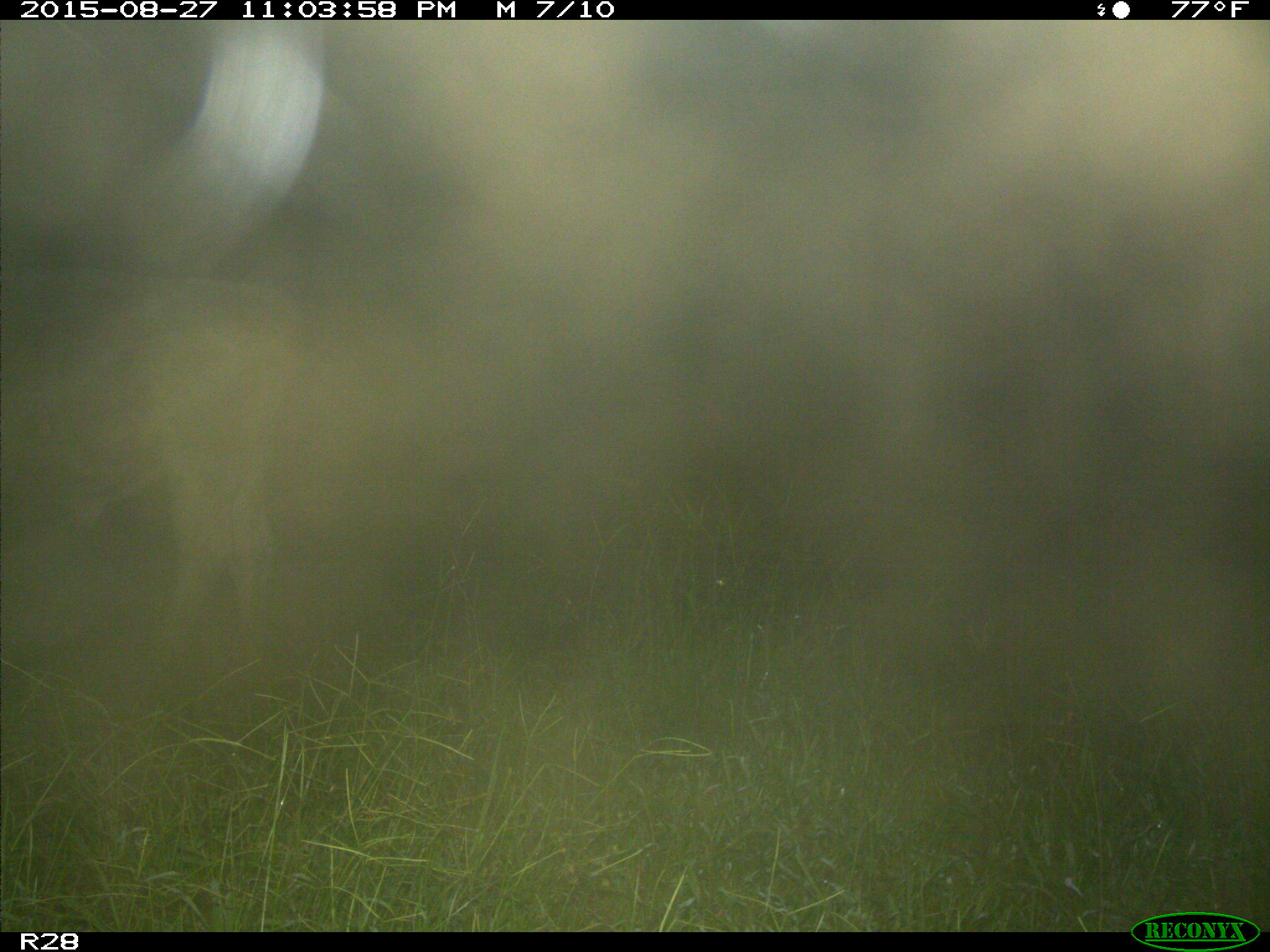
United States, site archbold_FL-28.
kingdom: Animalia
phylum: Chordata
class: Mammalia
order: Artiodactyla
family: Bovidae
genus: Bos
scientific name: Bos taurus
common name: domestic cow